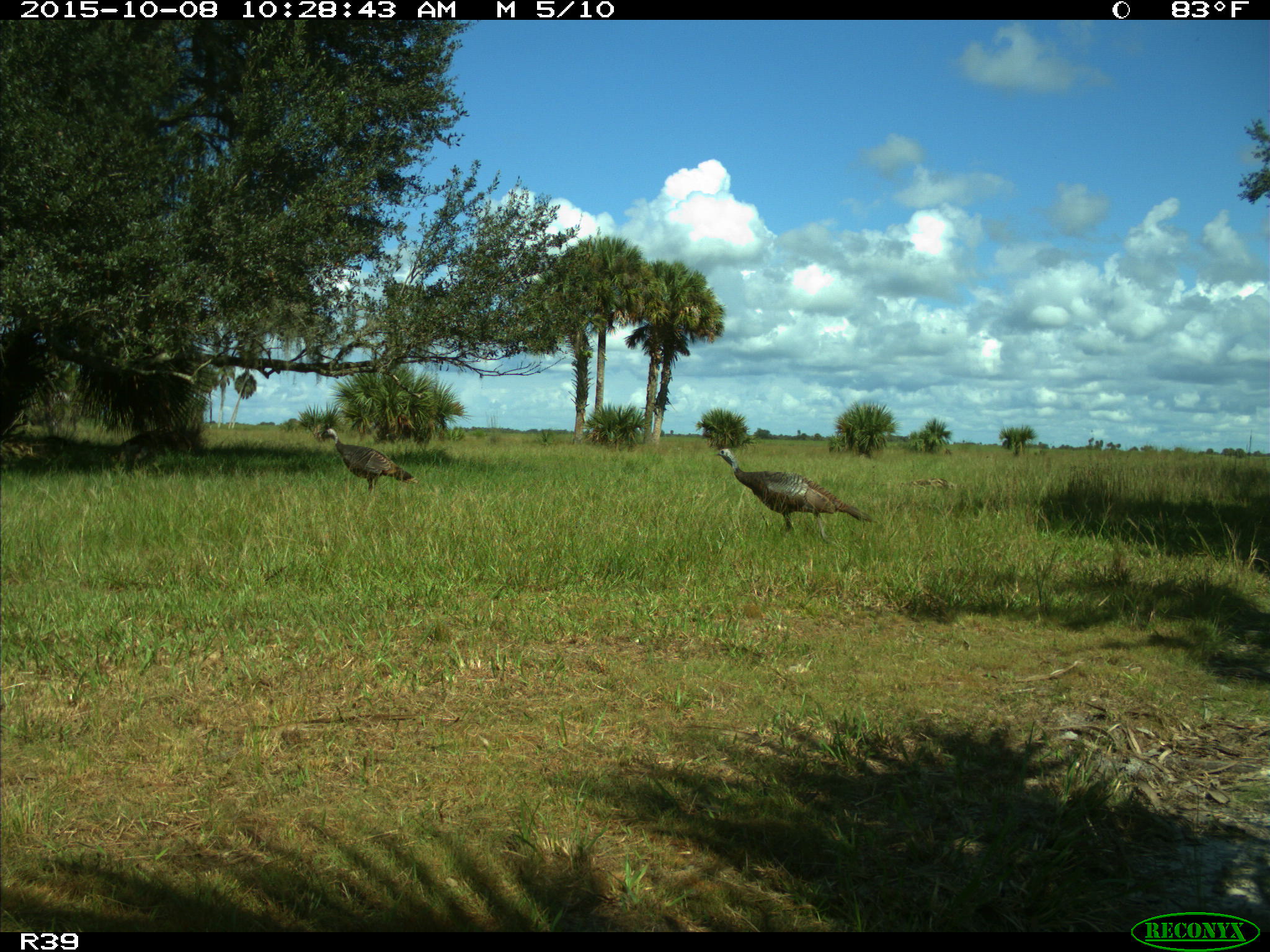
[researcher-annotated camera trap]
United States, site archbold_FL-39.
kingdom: Animalia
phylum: Chordata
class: Aves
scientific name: Aves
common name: birds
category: unidentified bird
Unidentified bird (birds) (Aves).